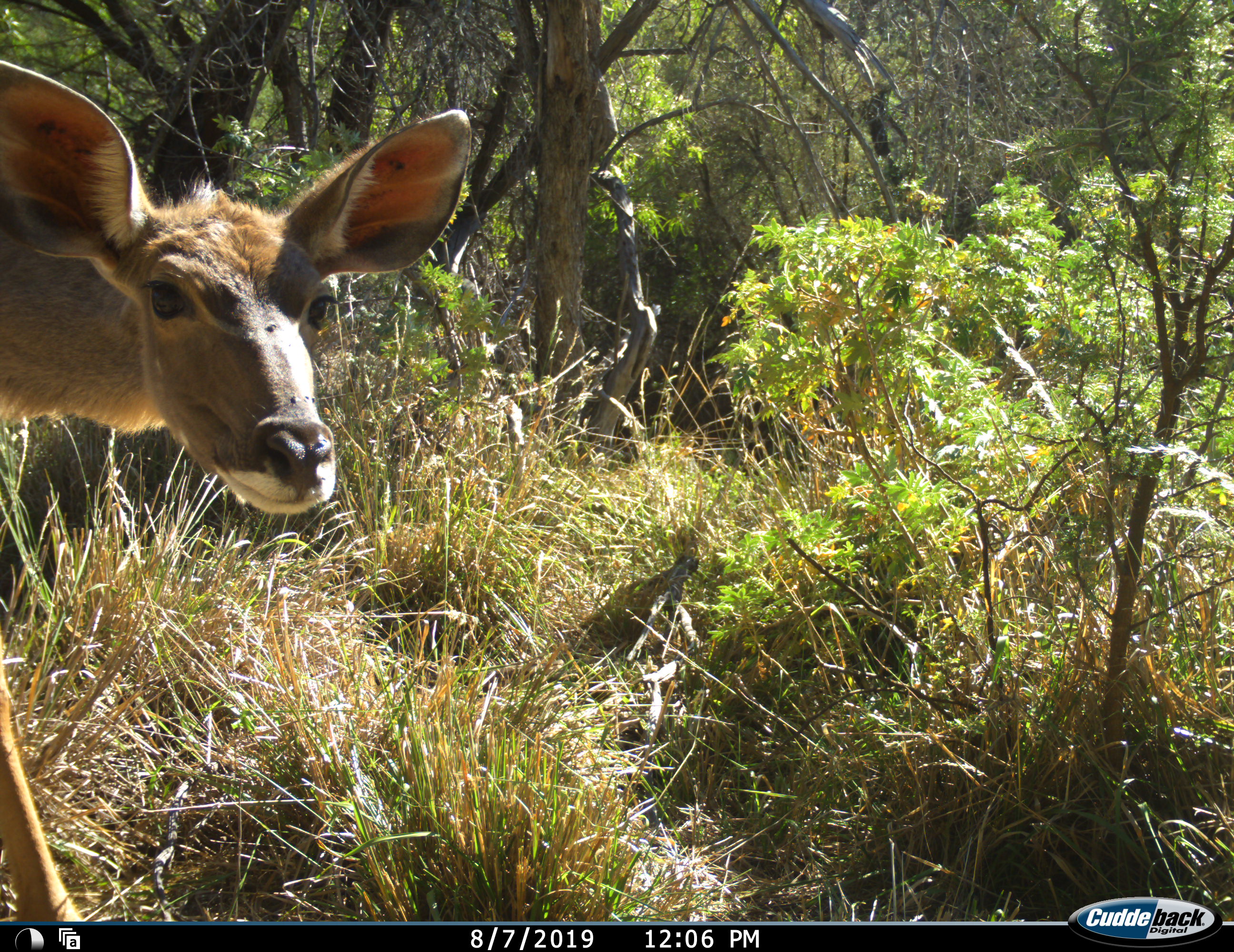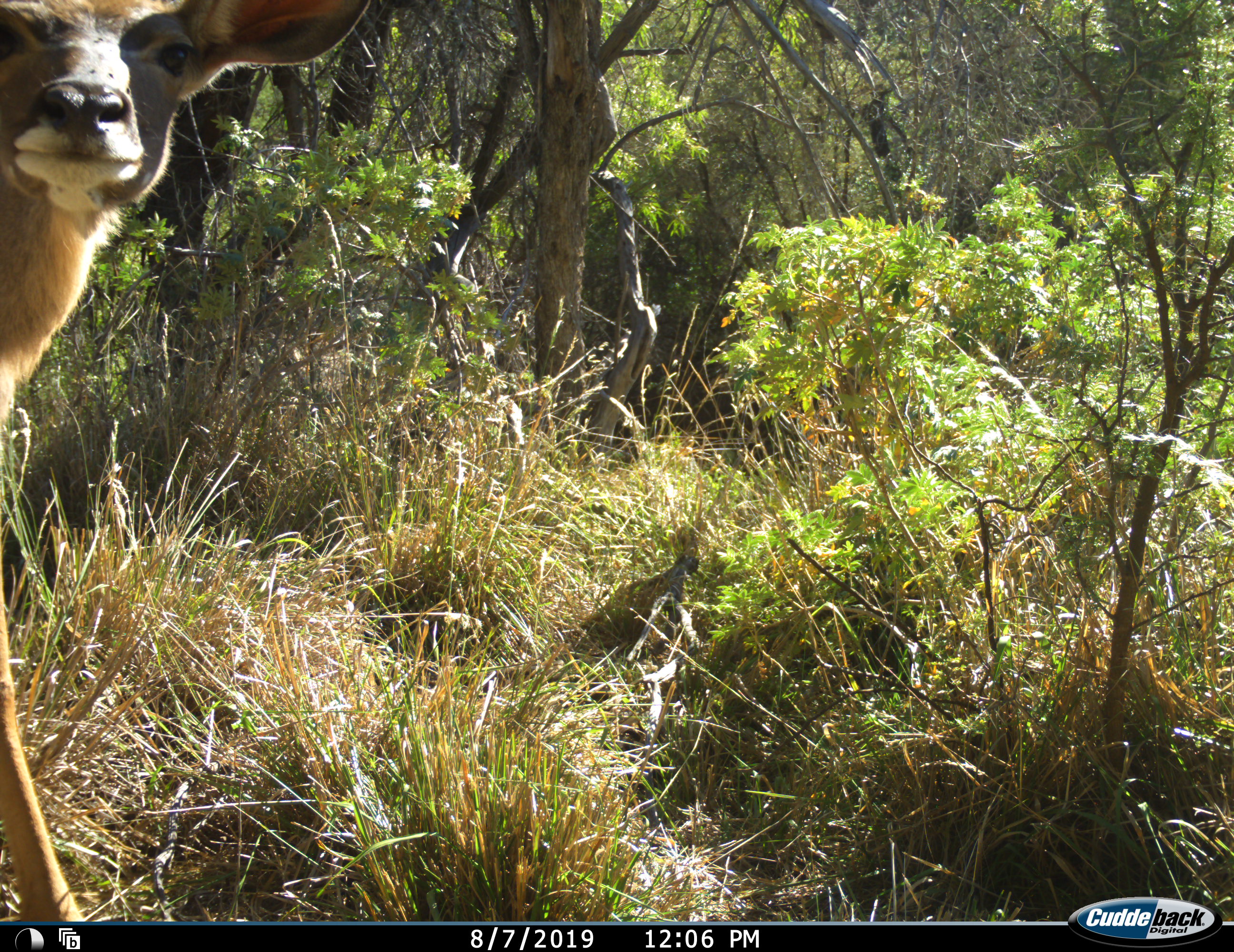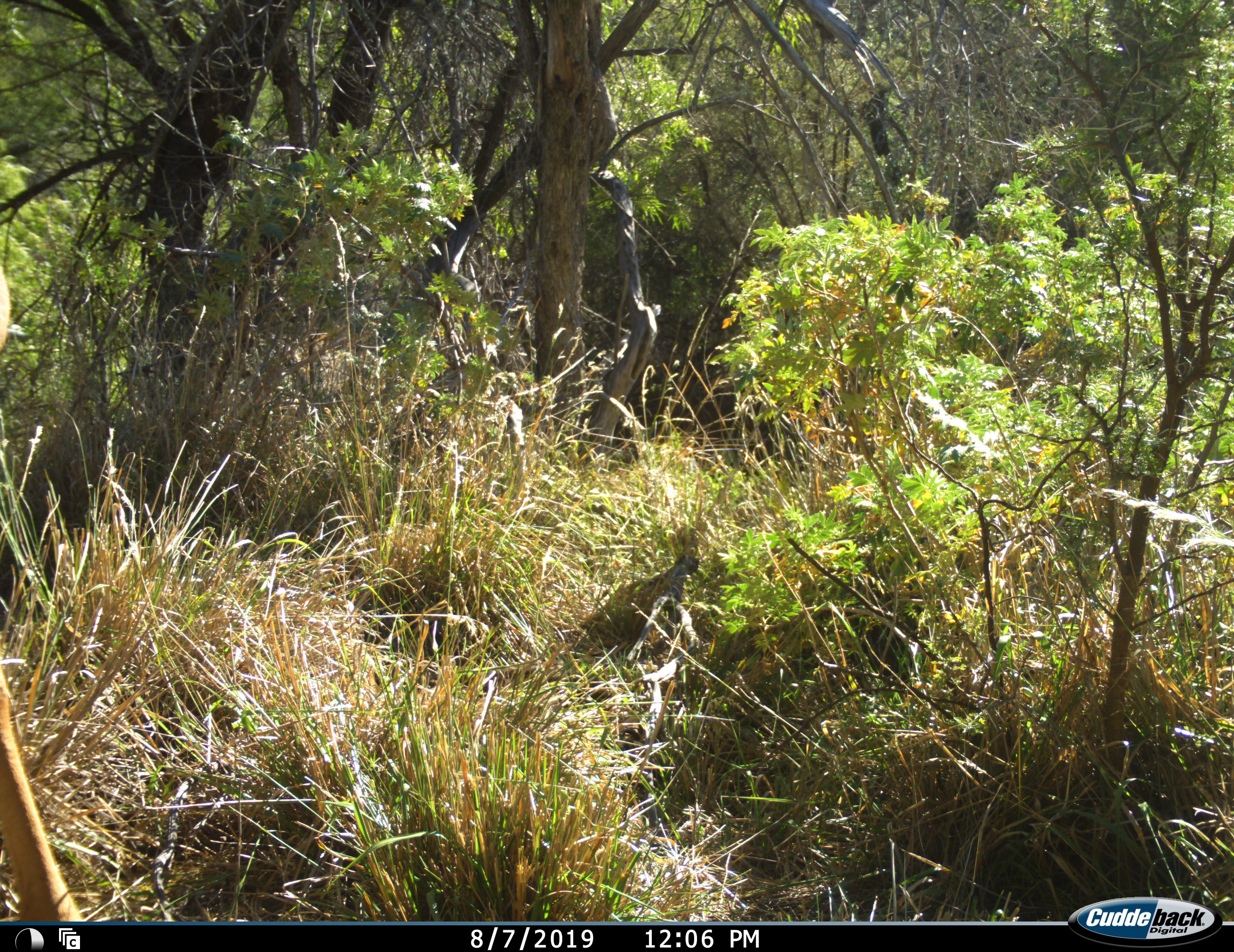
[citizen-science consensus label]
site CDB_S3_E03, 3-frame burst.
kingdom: Animalia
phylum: Chordata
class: Mammalia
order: Artiodactyla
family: Bovidae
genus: Tragelaphus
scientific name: Tragelaphus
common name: kudu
Kudu (Tragelaphus), count 1. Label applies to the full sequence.